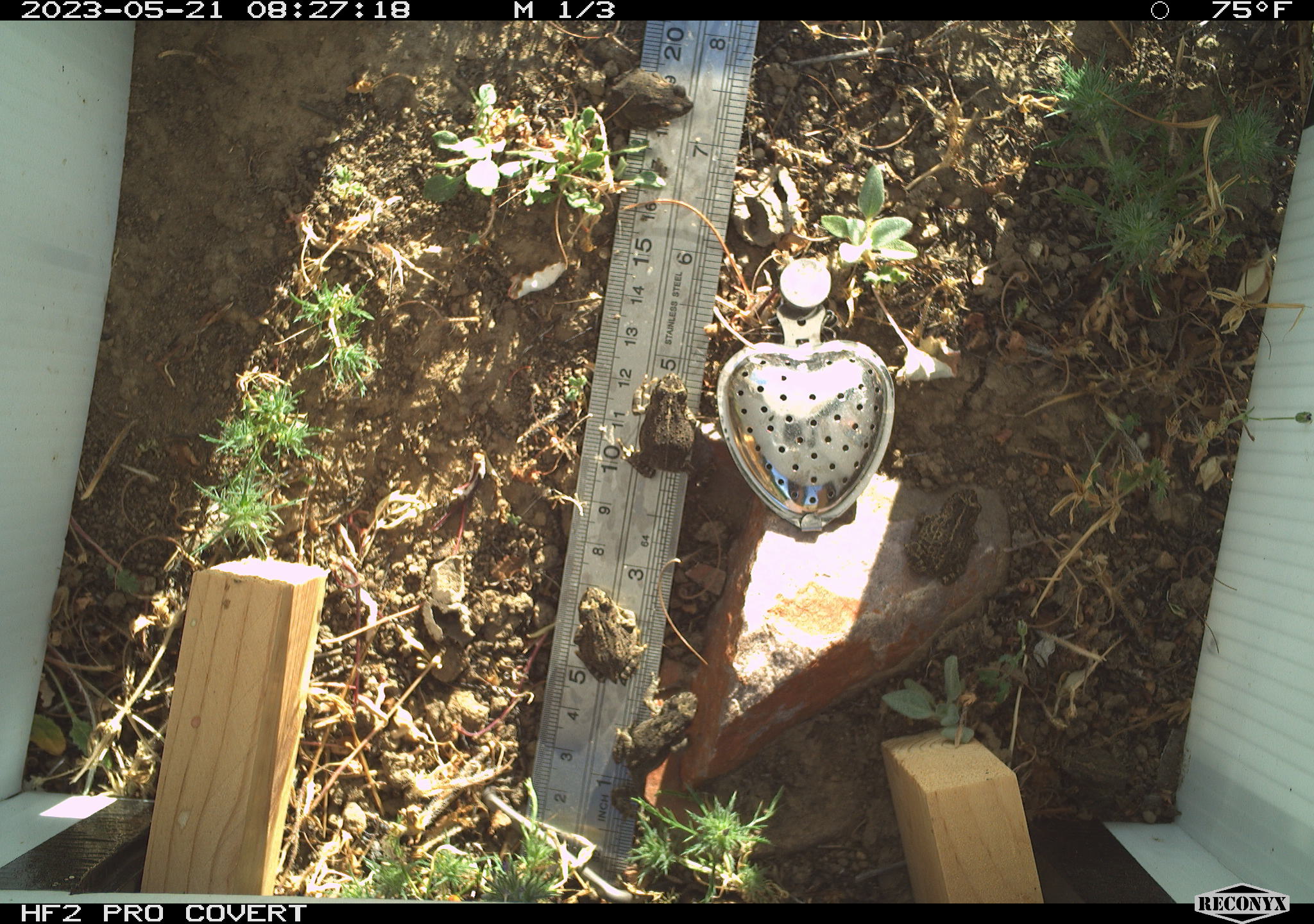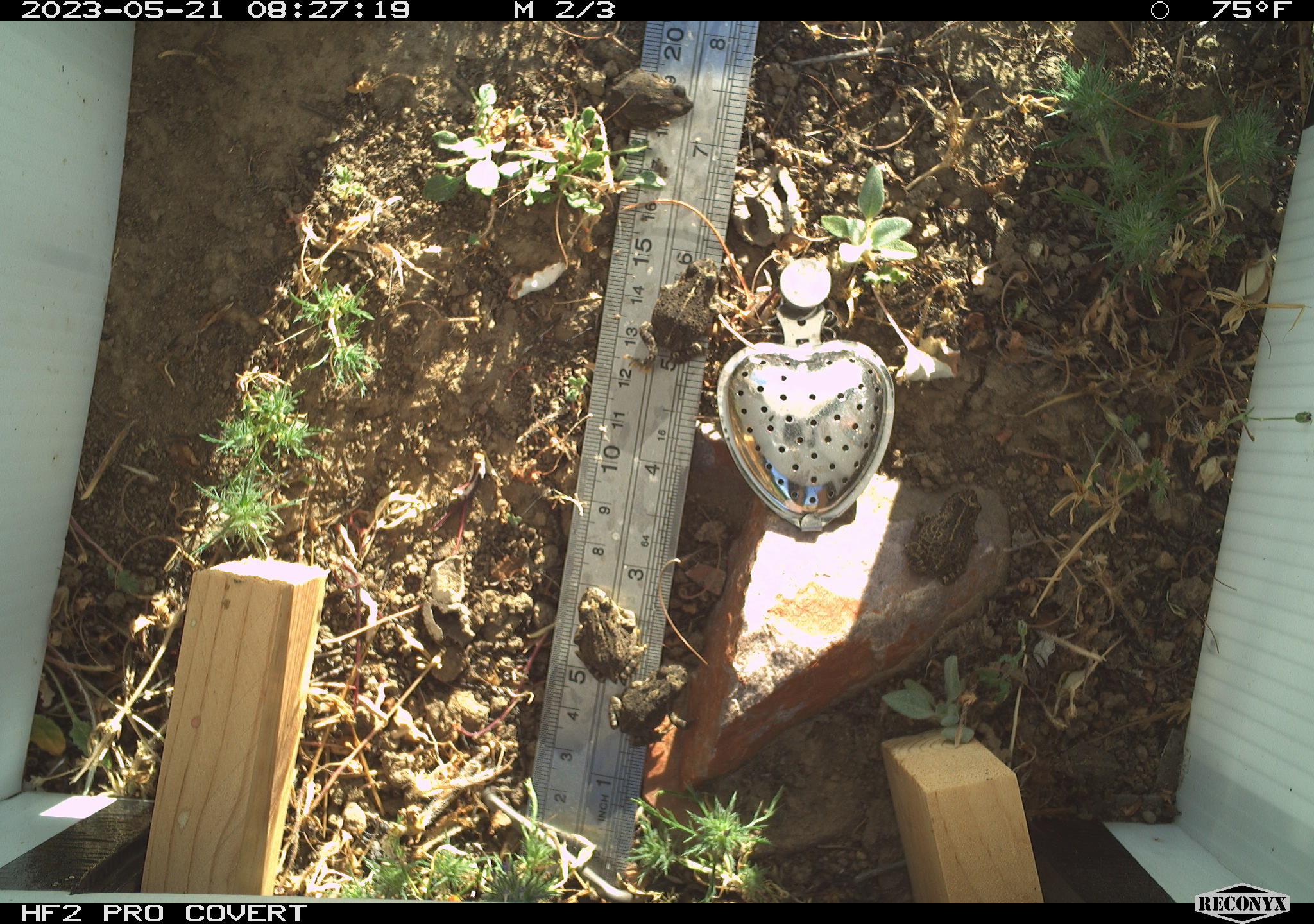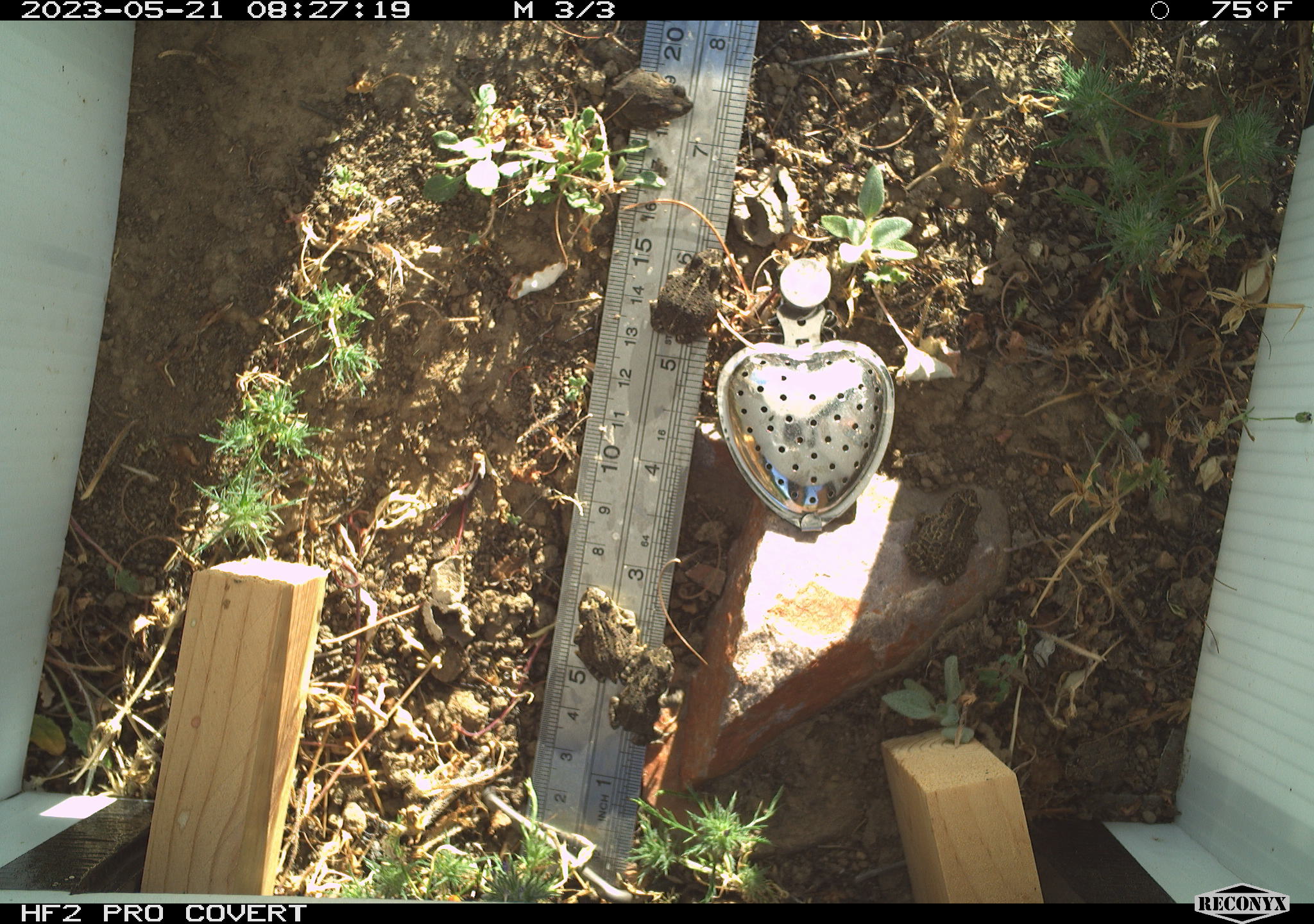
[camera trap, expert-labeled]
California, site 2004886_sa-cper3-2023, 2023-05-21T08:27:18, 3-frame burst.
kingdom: Animalia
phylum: Chordata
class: Amphibia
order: Anura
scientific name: Anura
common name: frogs